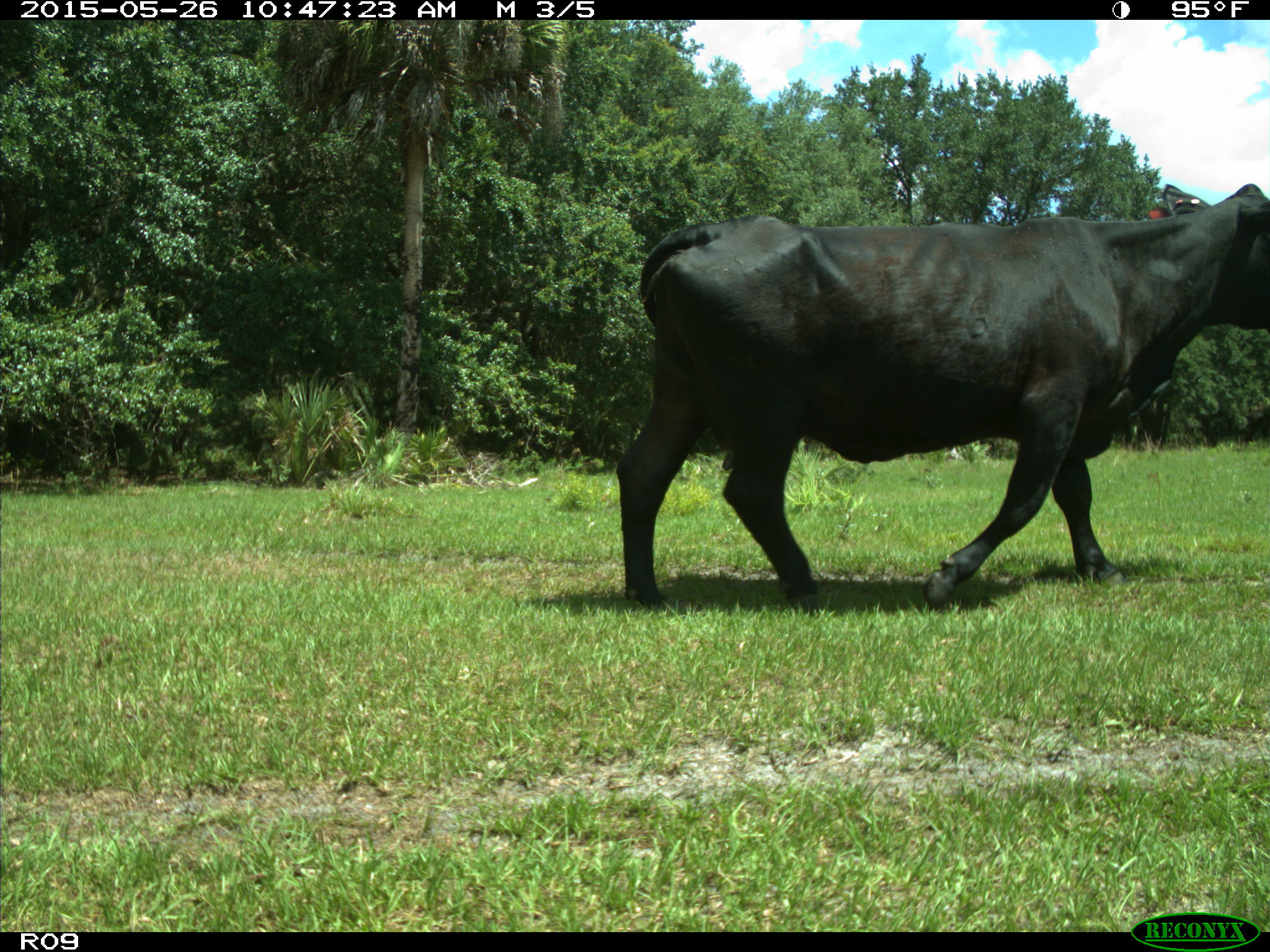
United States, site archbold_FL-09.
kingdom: Animalia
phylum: Chordata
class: Mammalia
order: Artiodactyla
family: Bovidae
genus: Bos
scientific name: Bos taurus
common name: domestic cow